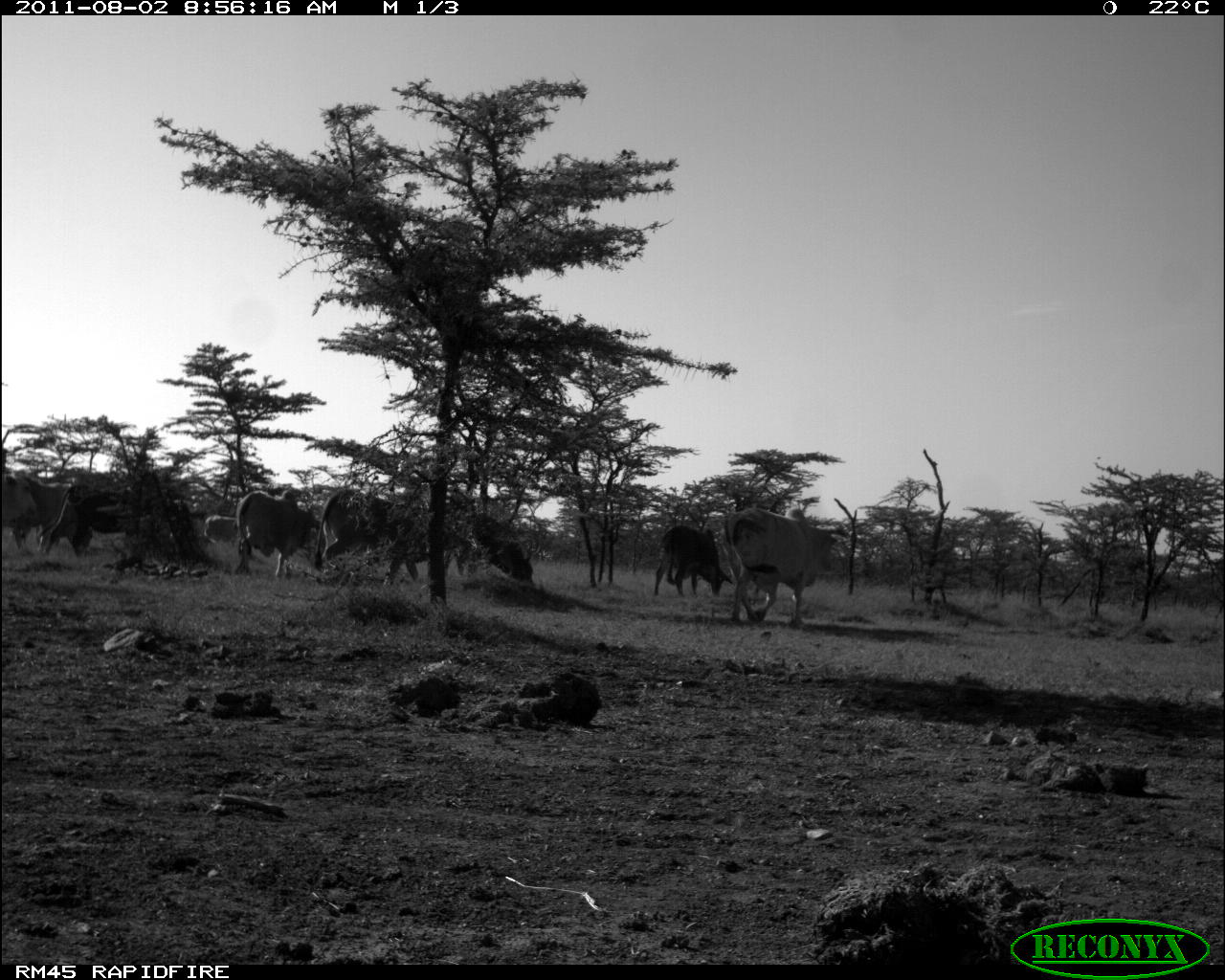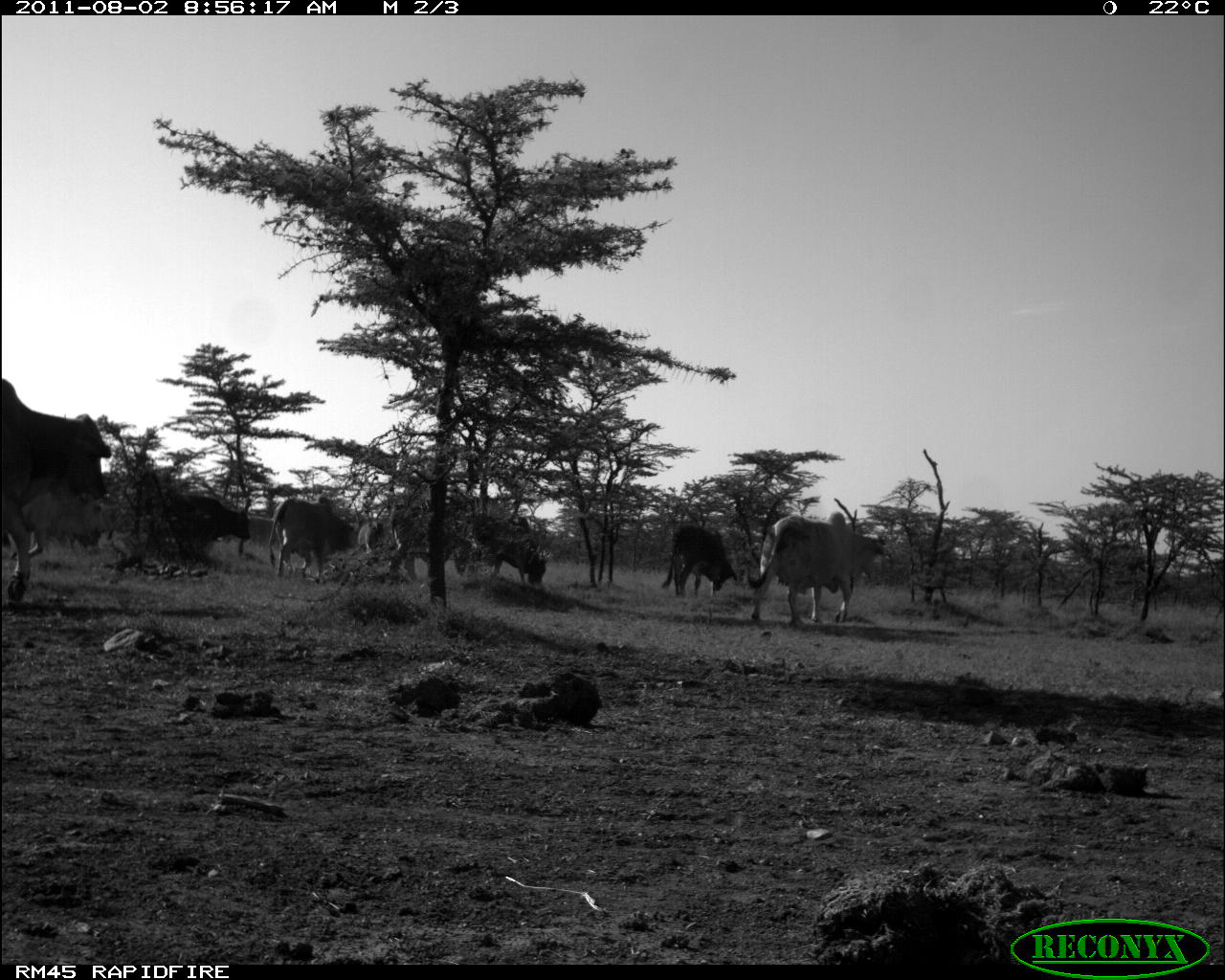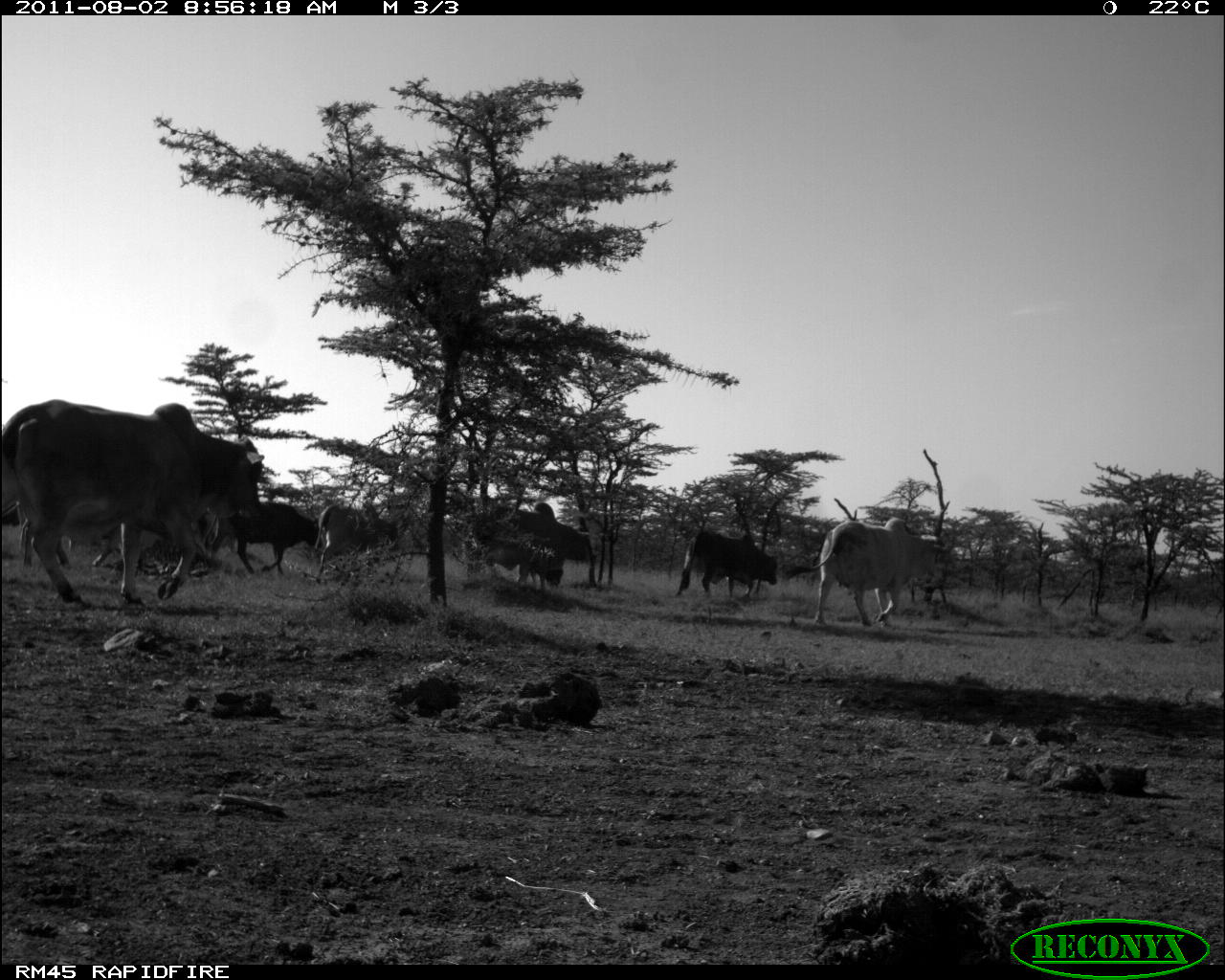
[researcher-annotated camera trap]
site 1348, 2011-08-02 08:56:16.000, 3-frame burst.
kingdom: Animalia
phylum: Chordata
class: Mammalia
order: Artiodactyla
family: Bovidae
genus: Bos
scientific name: Bos taurus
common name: domestic cattle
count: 8